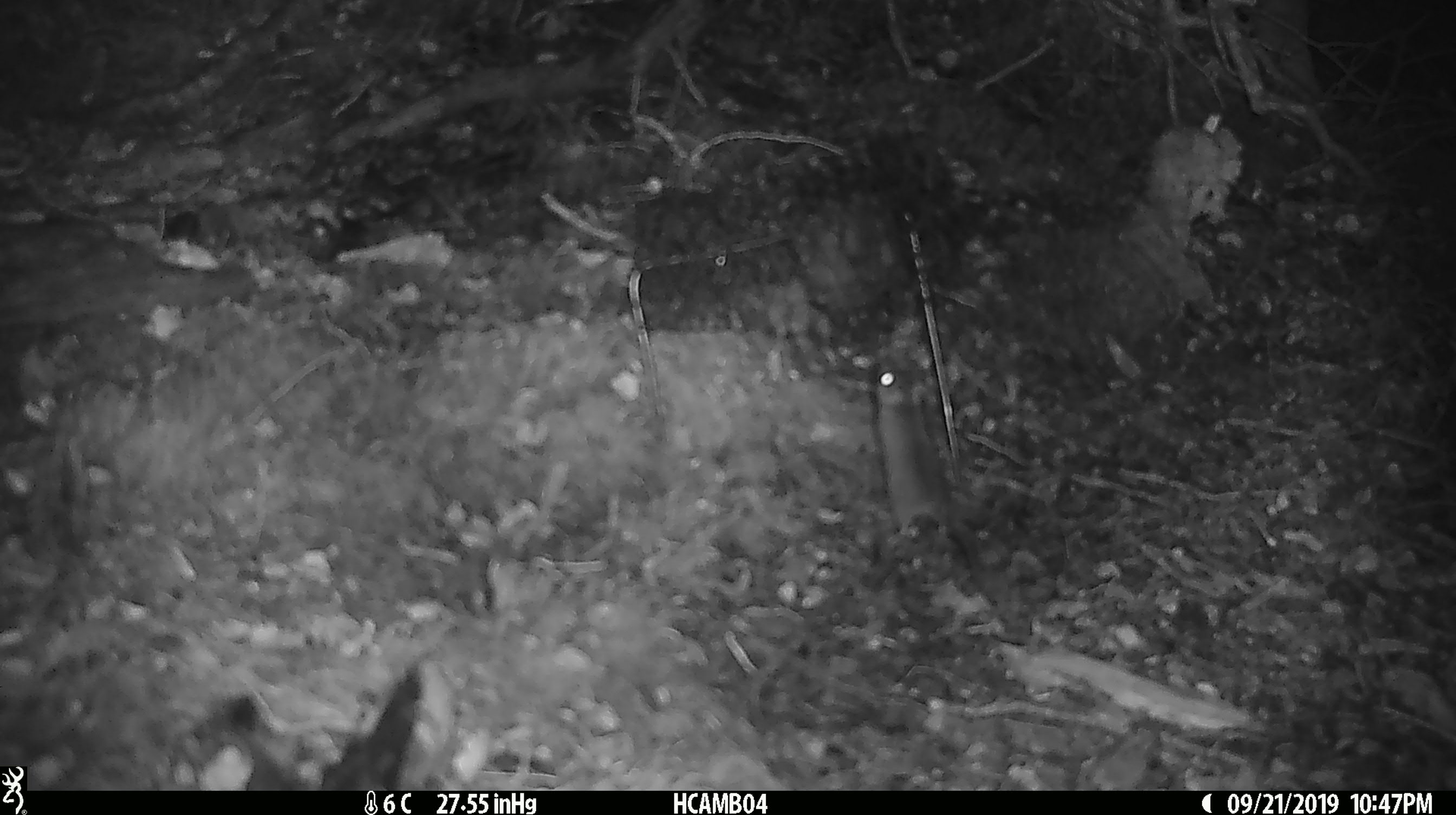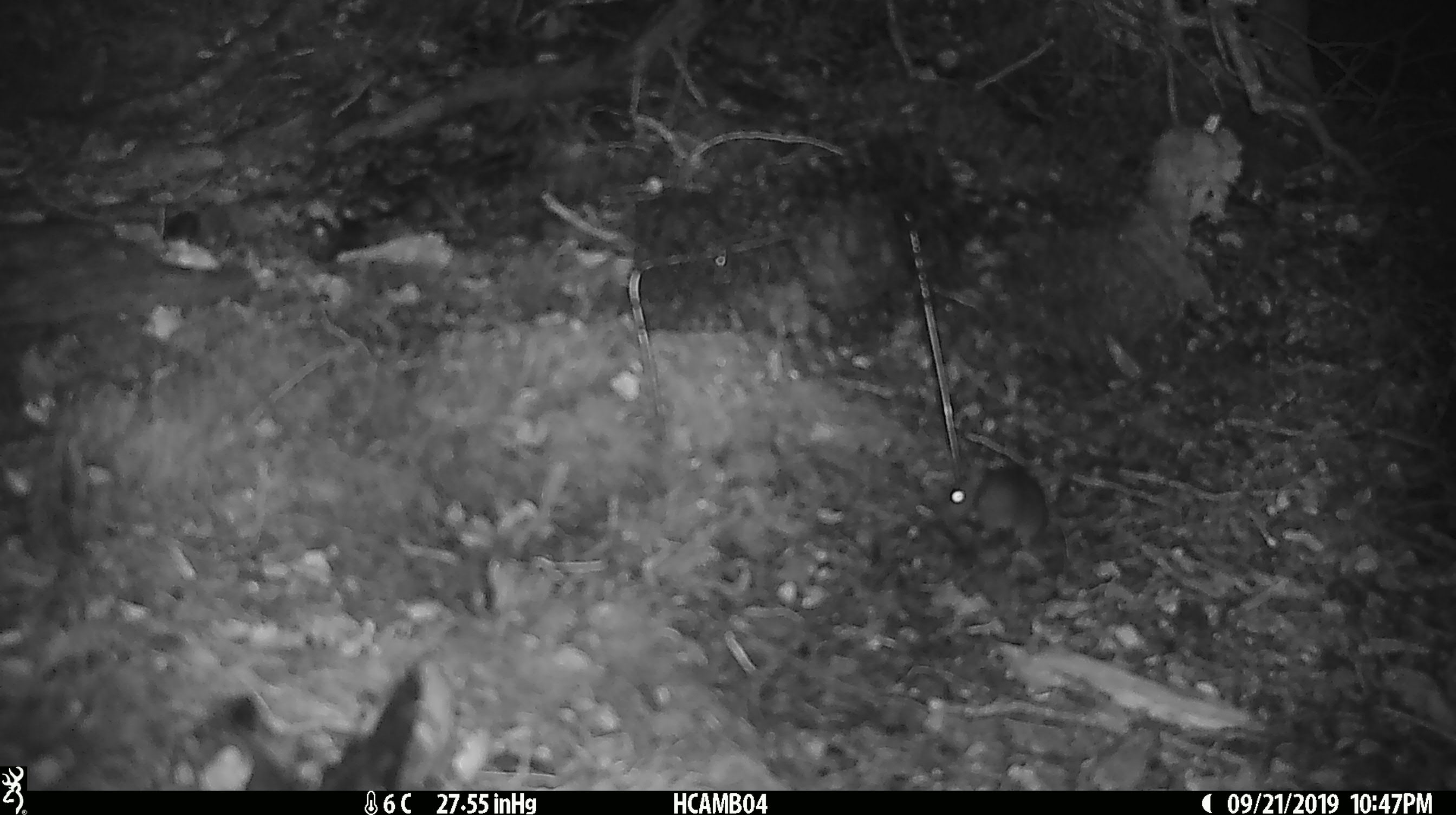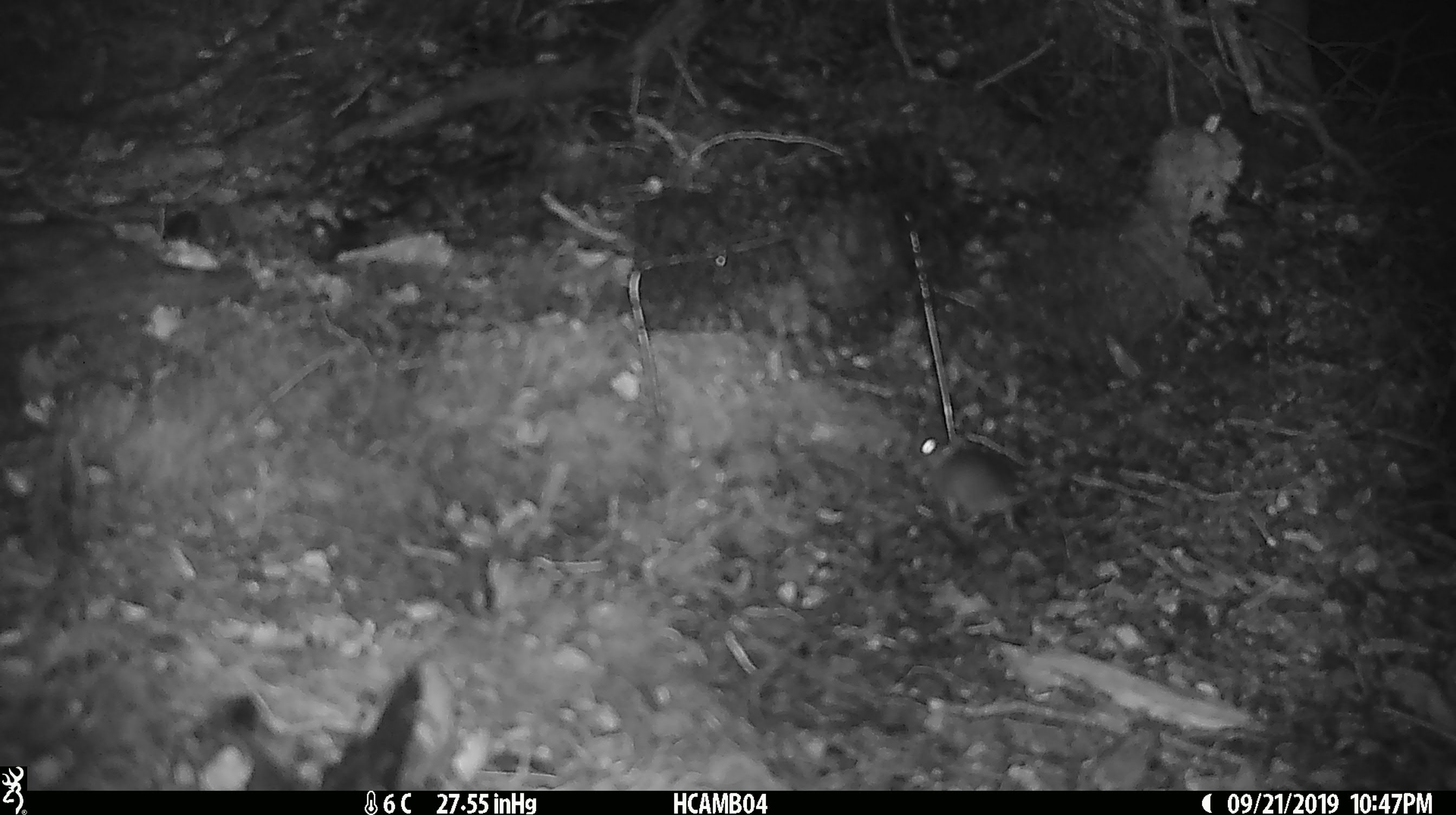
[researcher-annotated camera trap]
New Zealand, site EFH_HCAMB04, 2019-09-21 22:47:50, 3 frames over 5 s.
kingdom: Animalia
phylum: Chordata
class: Mammalia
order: Rodentia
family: Muridae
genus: Mus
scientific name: Mus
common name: mouse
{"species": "mouse (Mus)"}